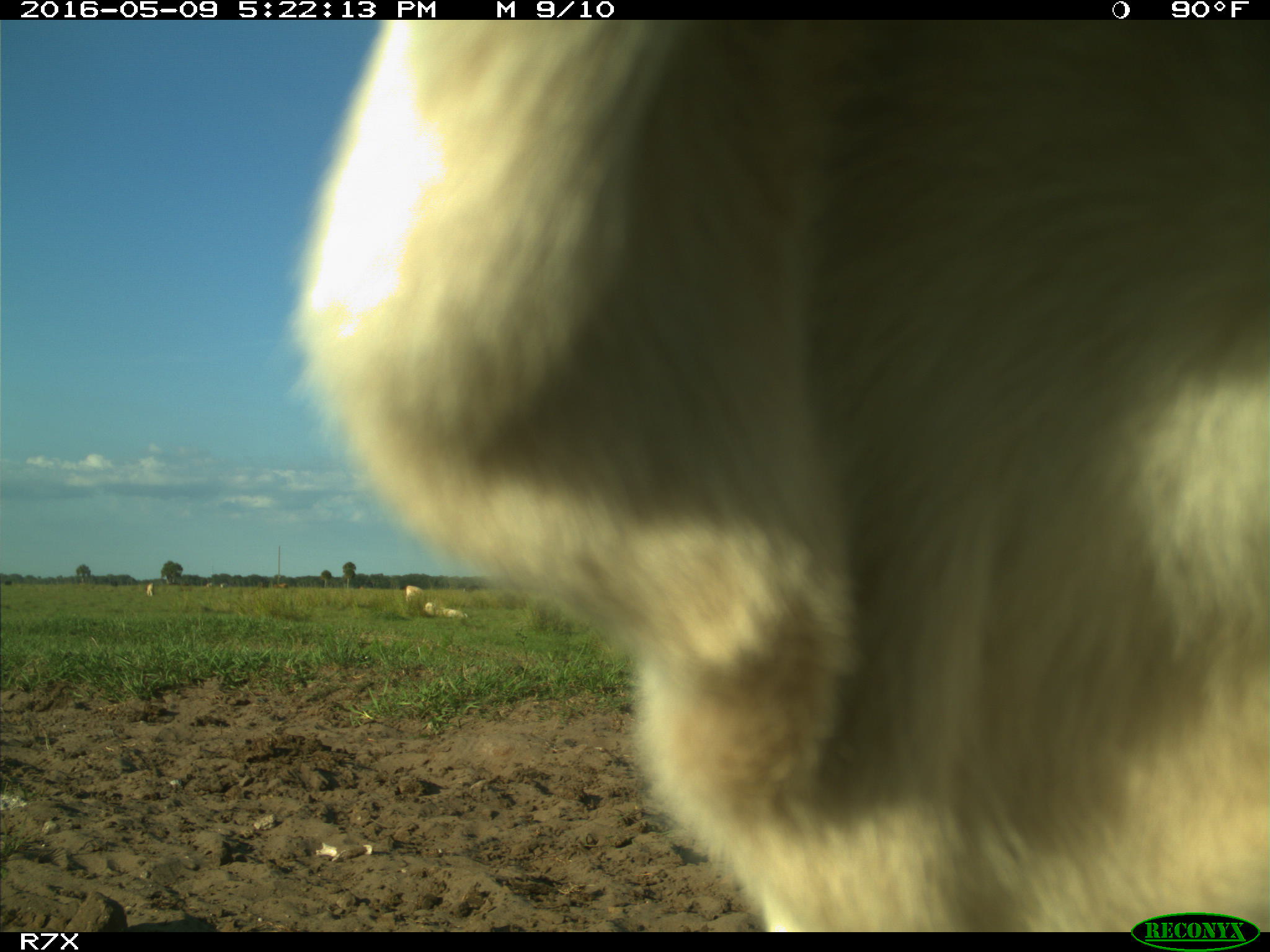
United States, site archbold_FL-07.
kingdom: Animalia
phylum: Chordata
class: Mammalia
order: Artiodactyla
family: Bovidae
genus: Bos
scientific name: Bos taurus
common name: domestic cow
Bos taurus (domestic cow).